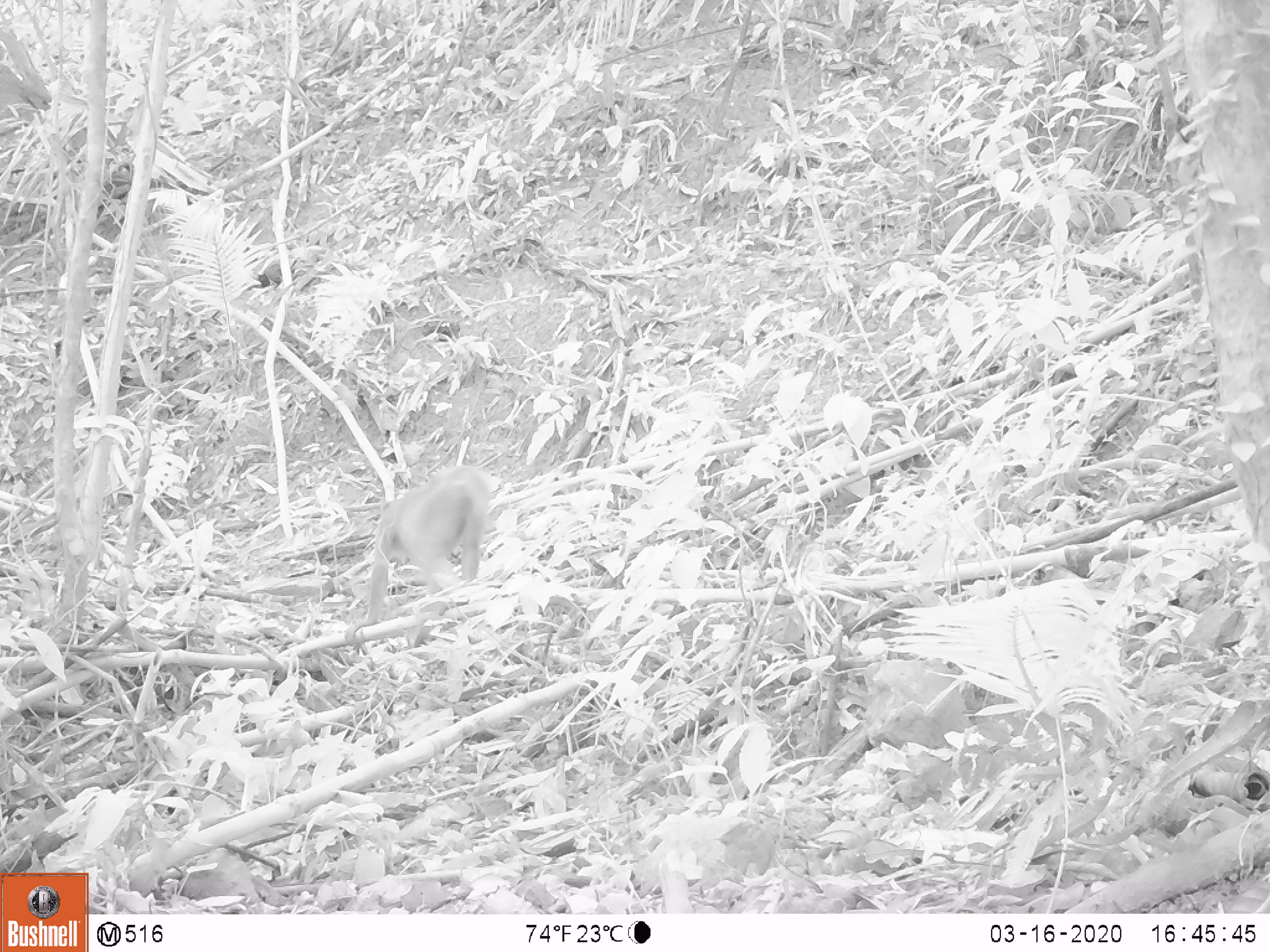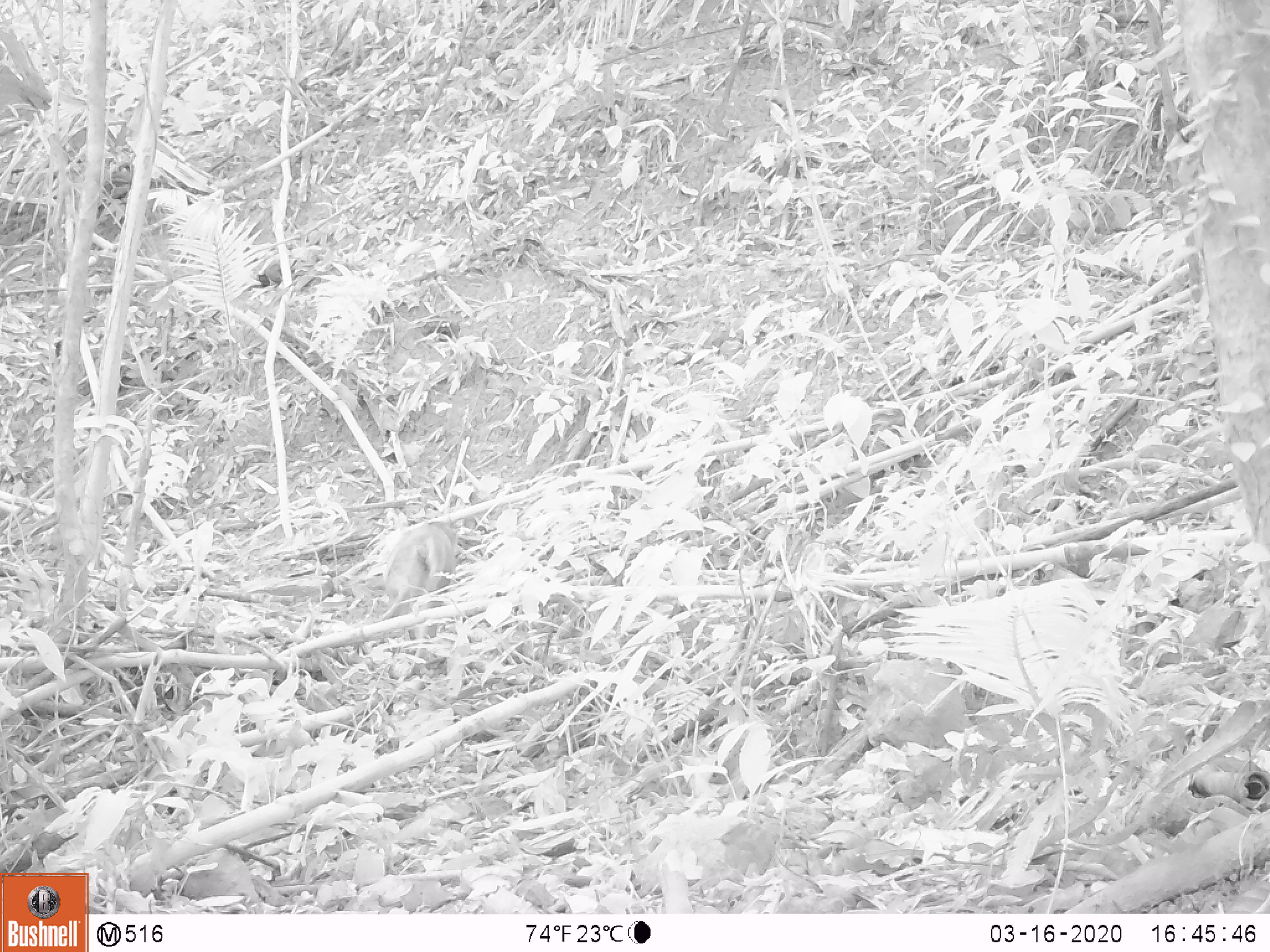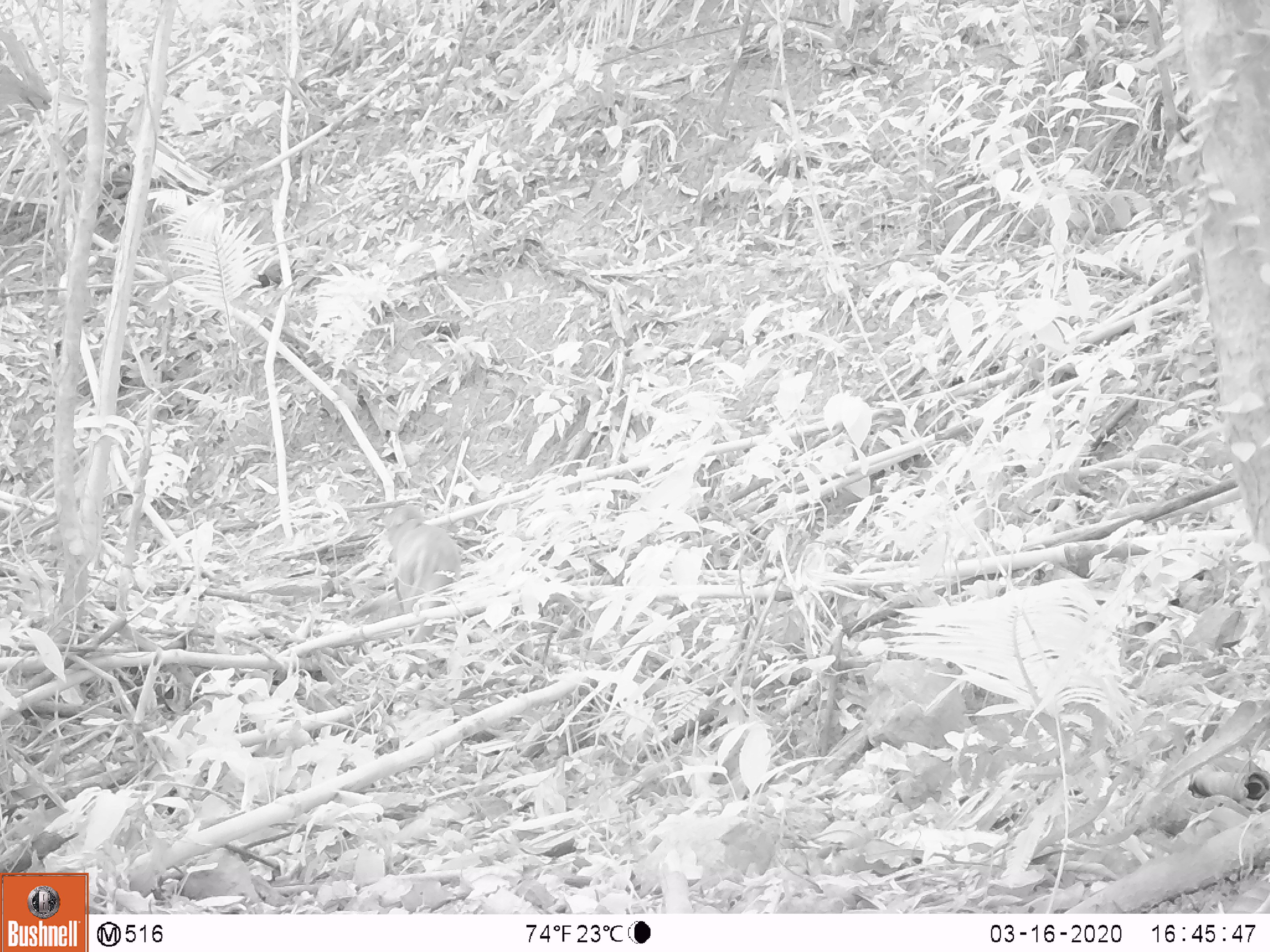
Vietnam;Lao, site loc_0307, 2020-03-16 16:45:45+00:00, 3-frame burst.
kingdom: Animalia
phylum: Chordata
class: Mammalia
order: Primates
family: Cercopithecidae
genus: Macaca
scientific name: Macaca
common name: macaques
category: assam or rhesus macaque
Assam or rhesus macaque (macaques) (Macaca). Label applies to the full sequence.